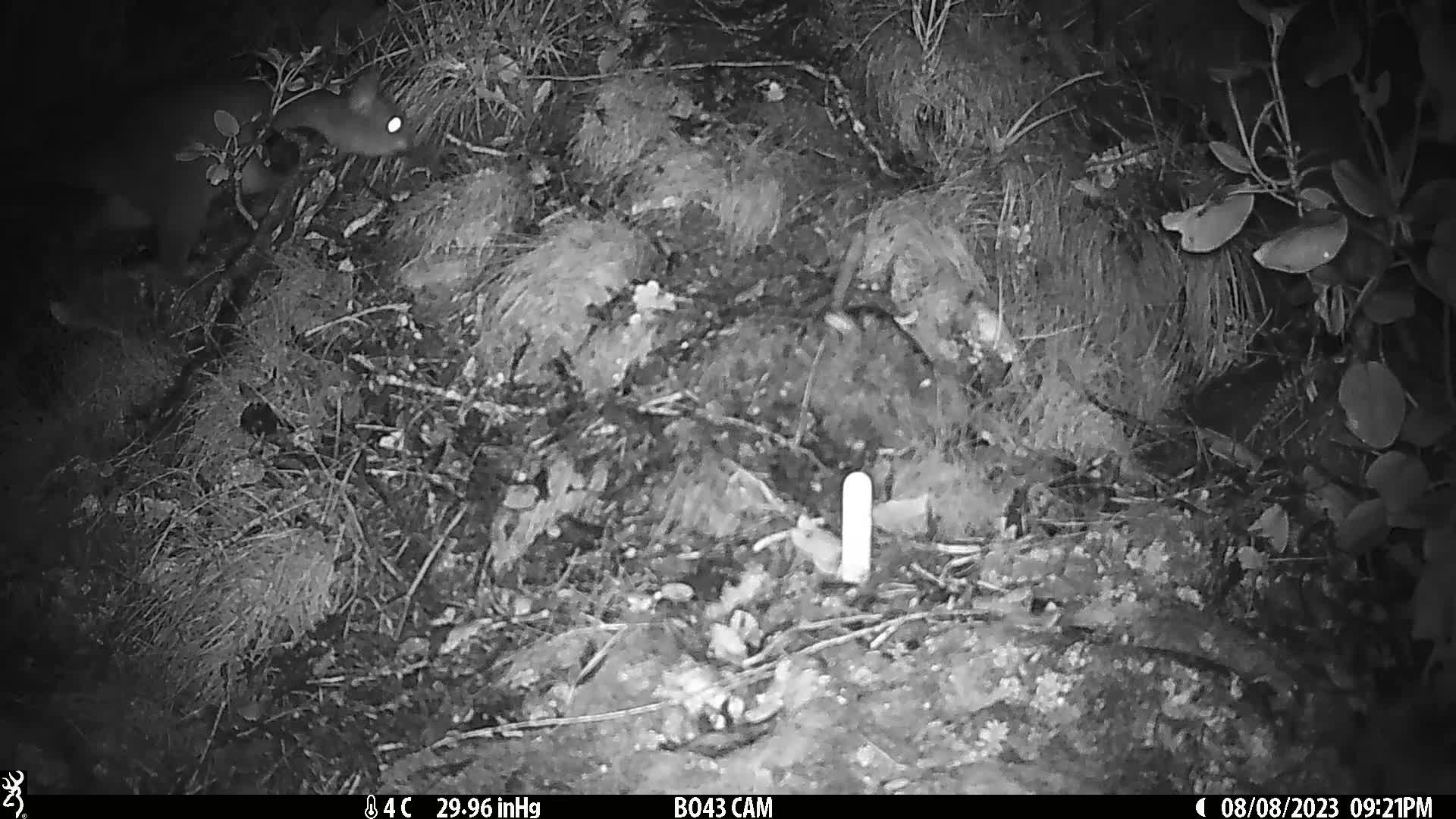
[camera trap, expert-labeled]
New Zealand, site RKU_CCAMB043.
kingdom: Animalia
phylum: Chordata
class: Mammalia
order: Diprotodontia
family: Phalangeridae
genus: Trichosurus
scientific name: Trichosurus vulpecula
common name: common brushtail possum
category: possum